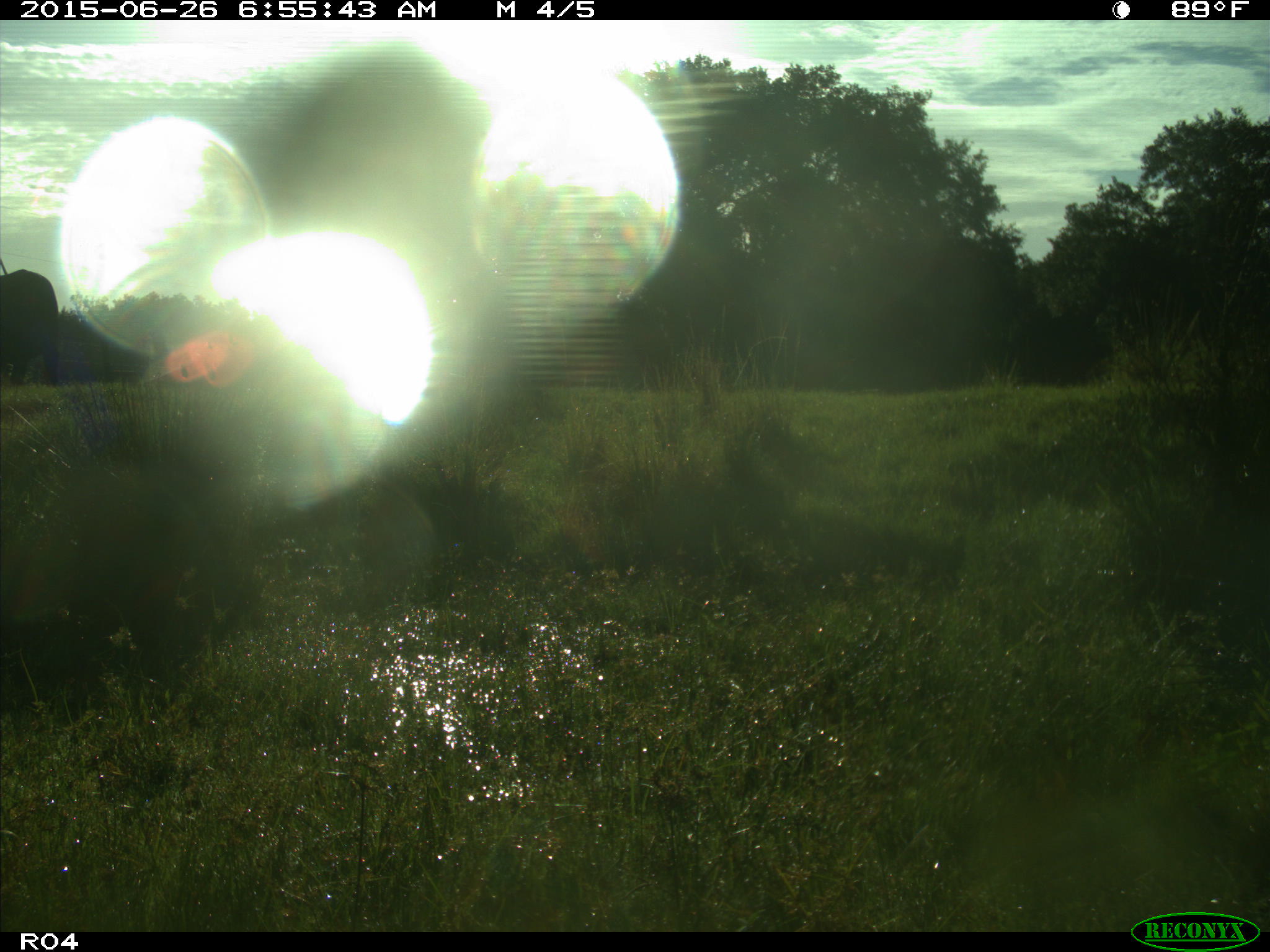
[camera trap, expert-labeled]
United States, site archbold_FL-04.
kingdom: Animalia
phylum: Chordata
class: Mammalia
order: Artiodactyla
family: Bovidae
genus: Bos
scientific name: Bos taurus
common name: domestic cow